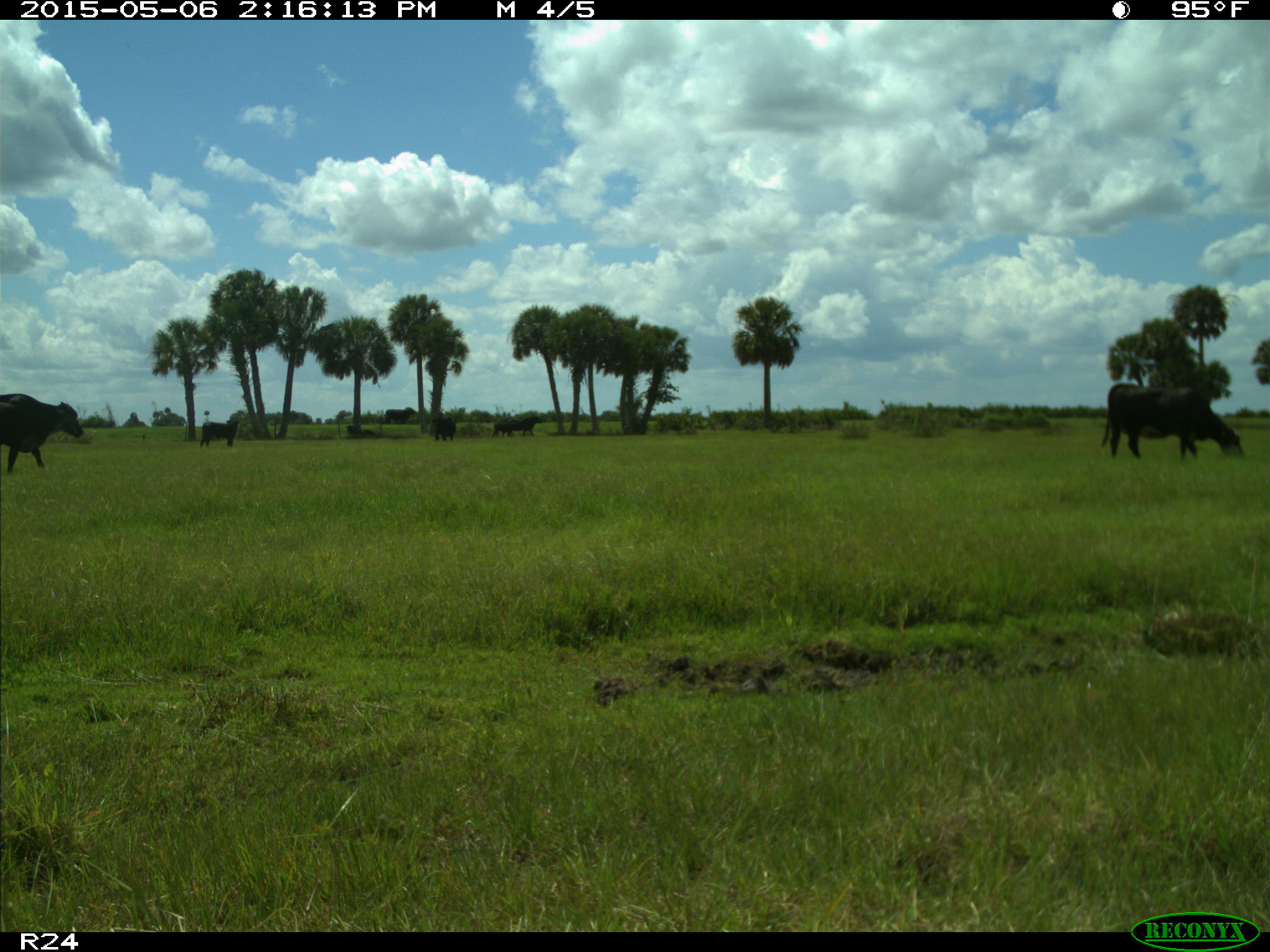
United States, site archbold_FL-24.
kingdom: Animalia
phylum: Chordata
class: Mammalia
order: Artiodactyla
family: Bovidae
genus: Bos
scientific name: Bos taurus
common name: domestic cow